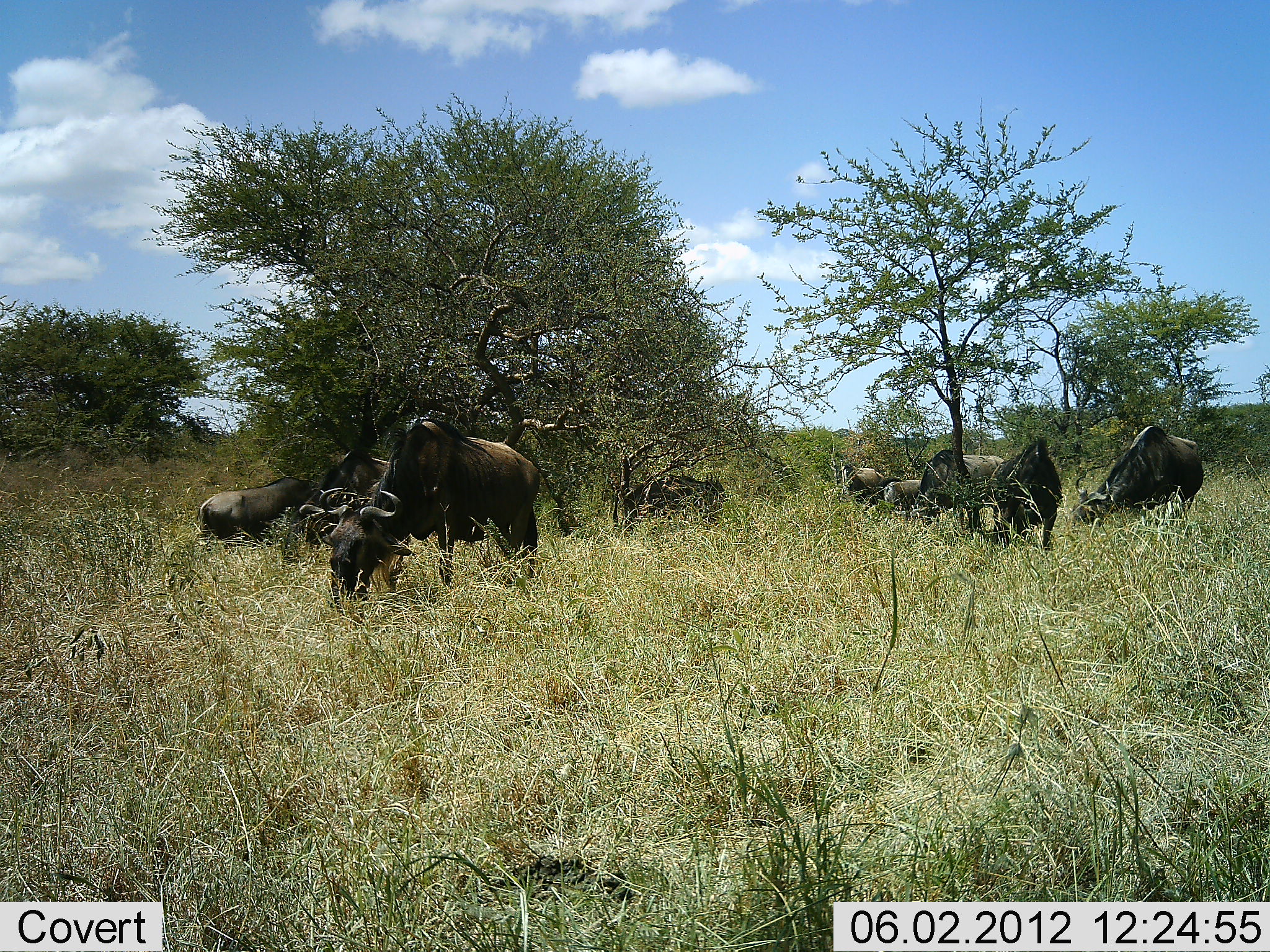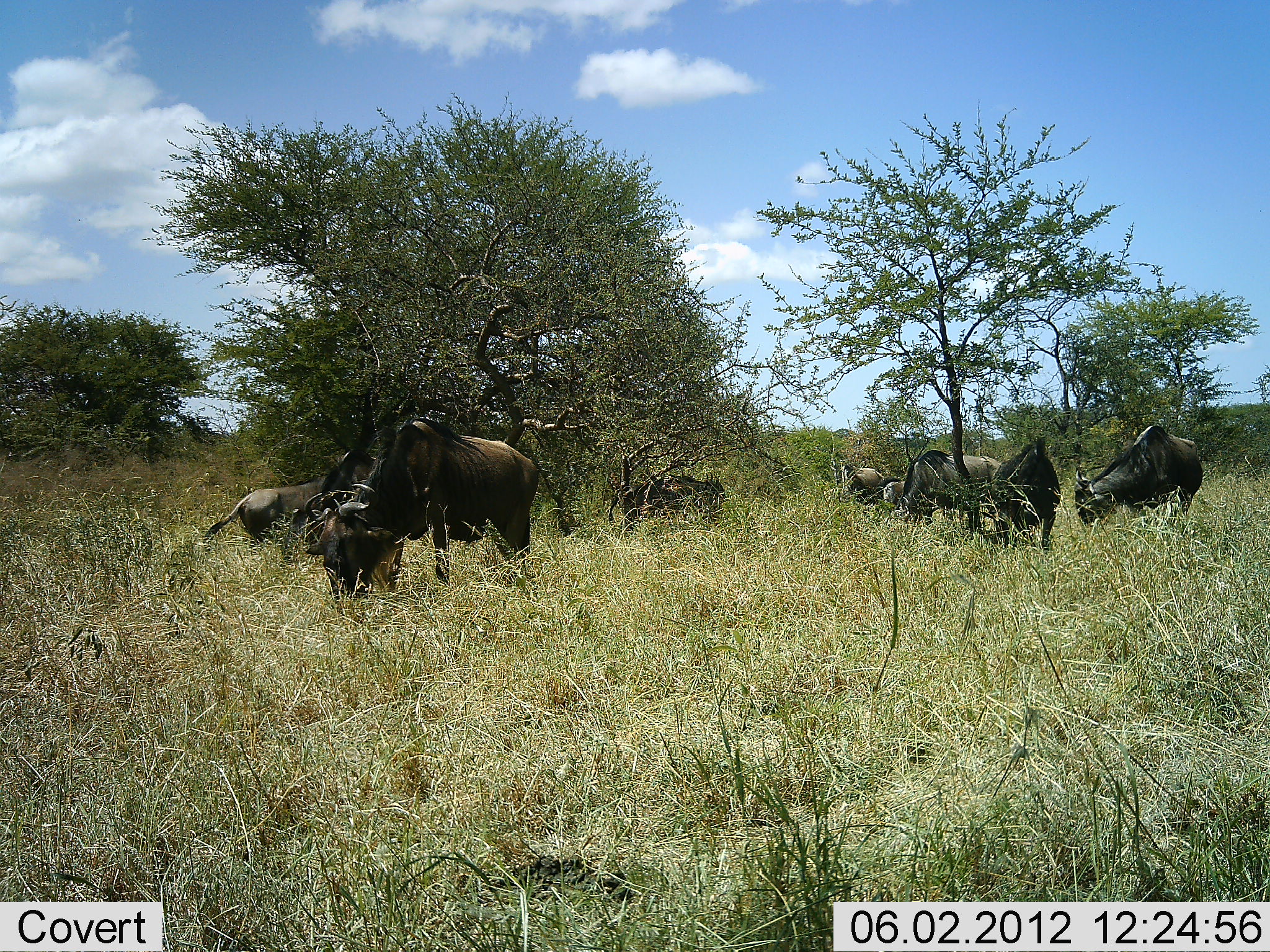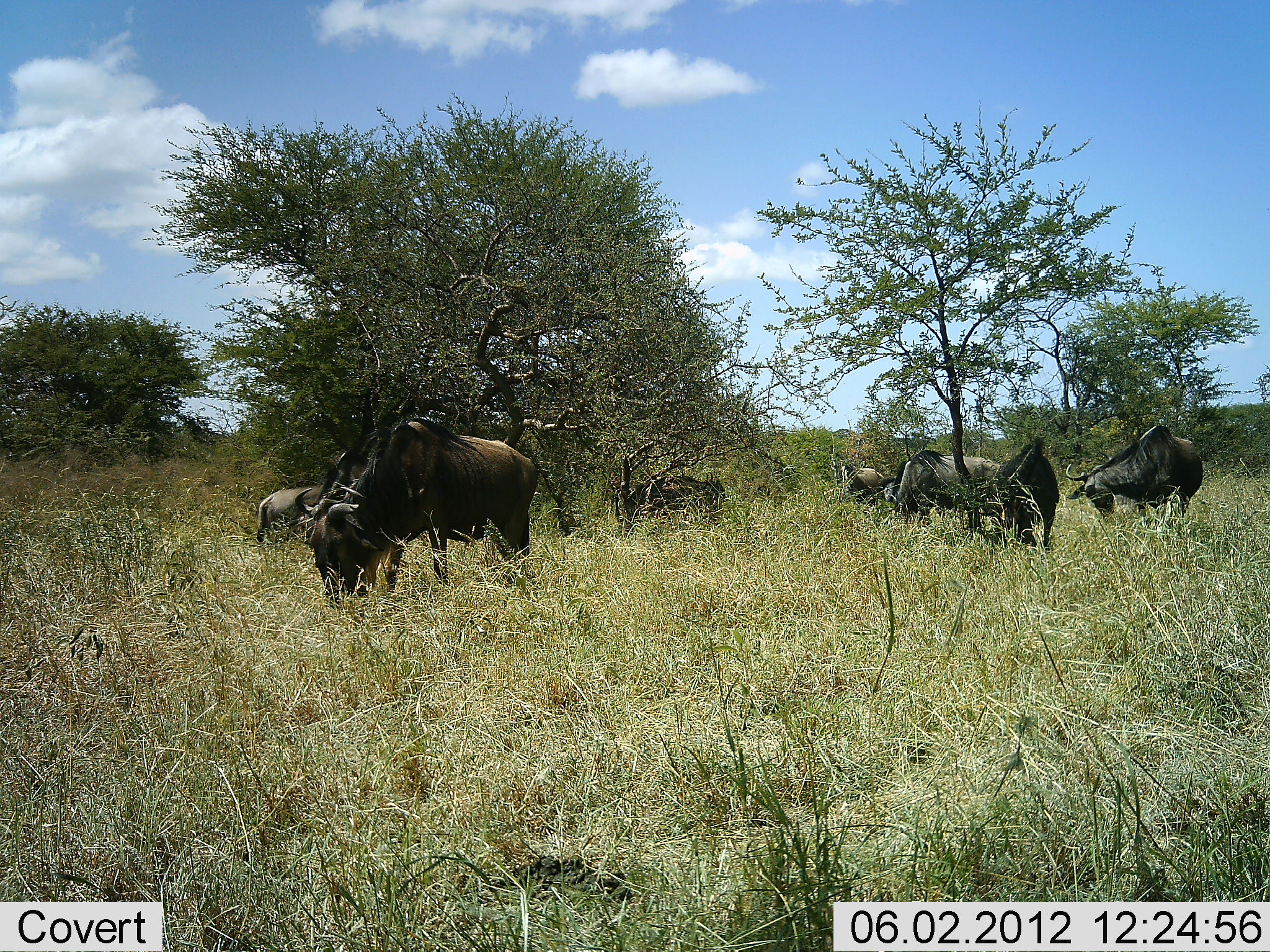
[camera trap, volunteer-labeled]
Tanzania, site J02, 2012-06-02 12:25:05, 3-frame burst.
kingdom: Animalia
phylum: Chordata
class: Mammalia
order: Artiodactyla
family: Bovidae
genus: Connochaetes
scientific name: Connochaetes taurinus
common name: blue wildebeest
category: wildebeest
Wildebeest (blue wildebeest) (Connochaetes taurinus), count 9. Behavior (volunteer vote fractions): standing 50%, resting 0%, moving 40%, interacting 0%. Young present (vote fraction): 0%. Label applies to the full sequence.